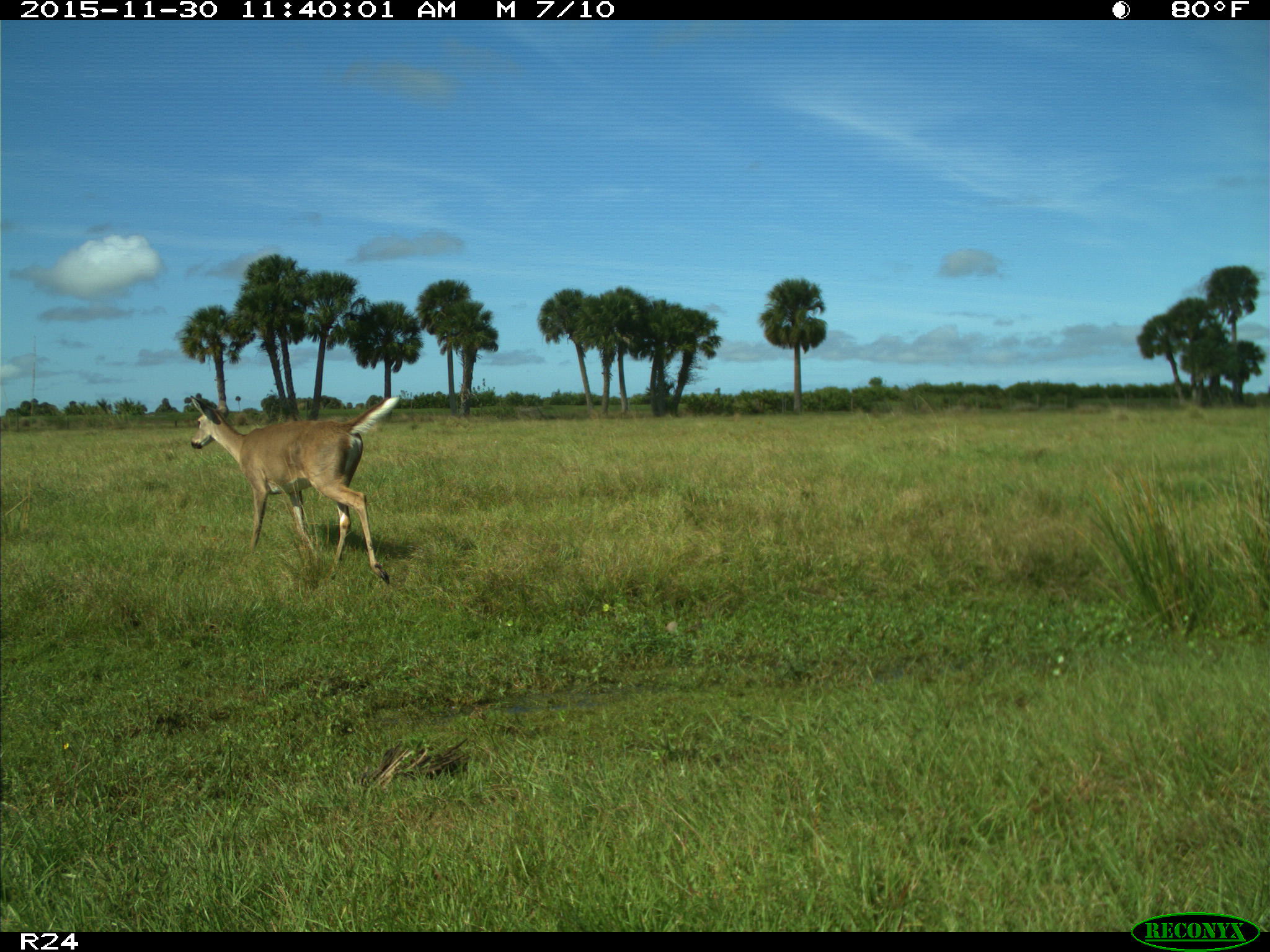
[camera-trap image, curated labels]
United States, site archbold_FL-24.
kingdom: Animalia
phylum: Chordata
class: Mammalia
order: Artiodactyla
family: Cervidae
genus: Odocoileus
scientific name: Odocoileus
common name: deer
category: unidentified deer